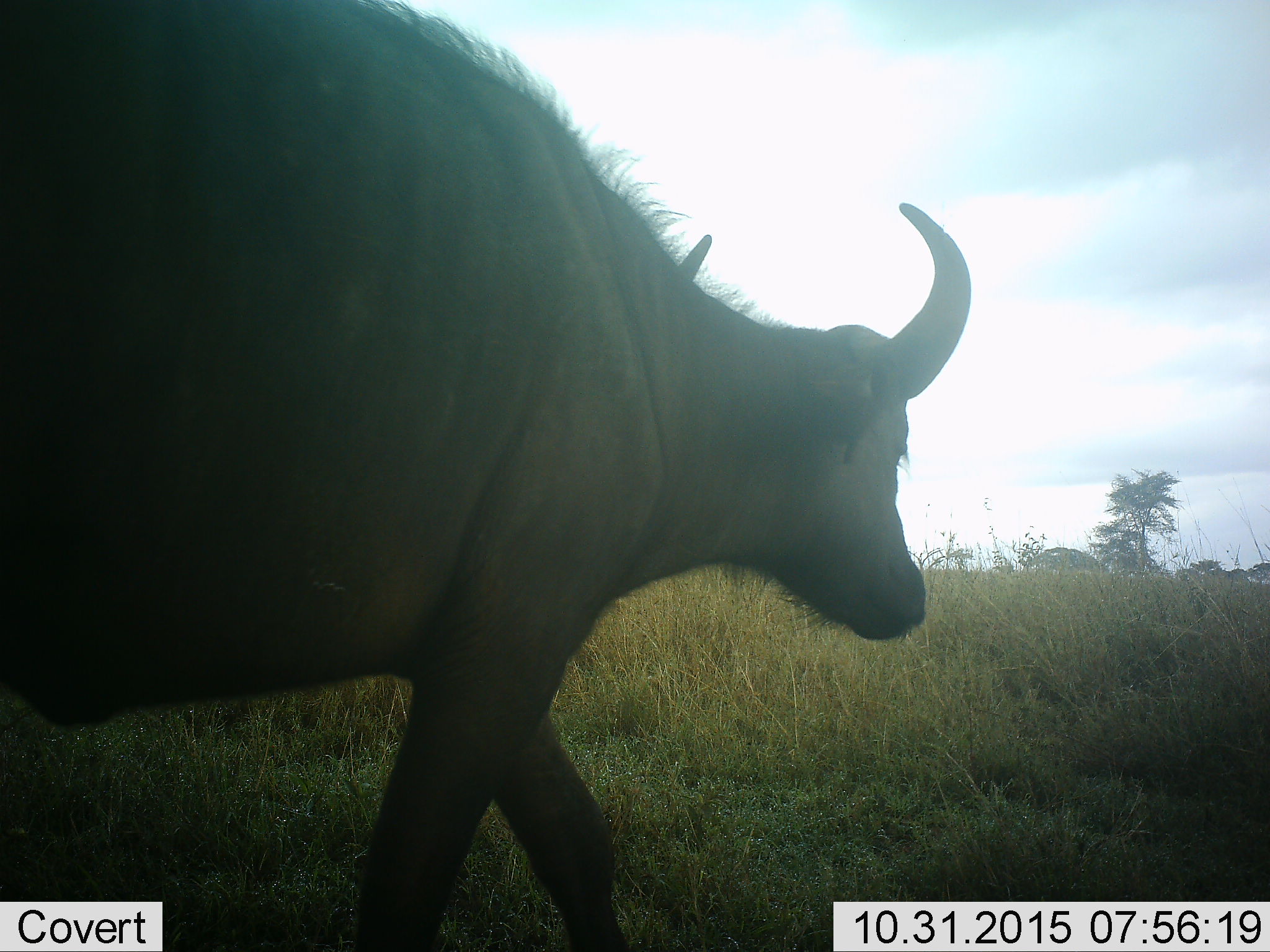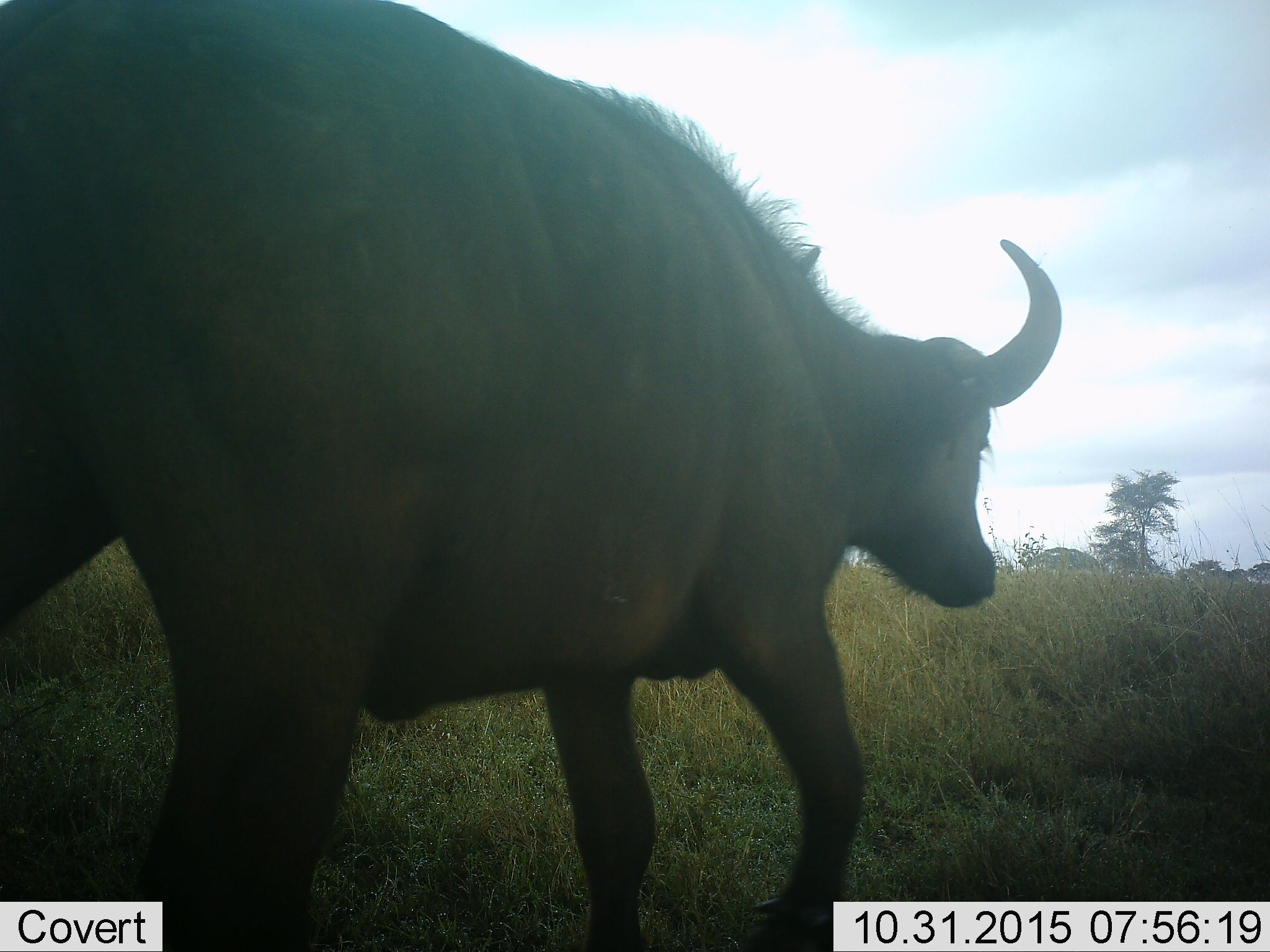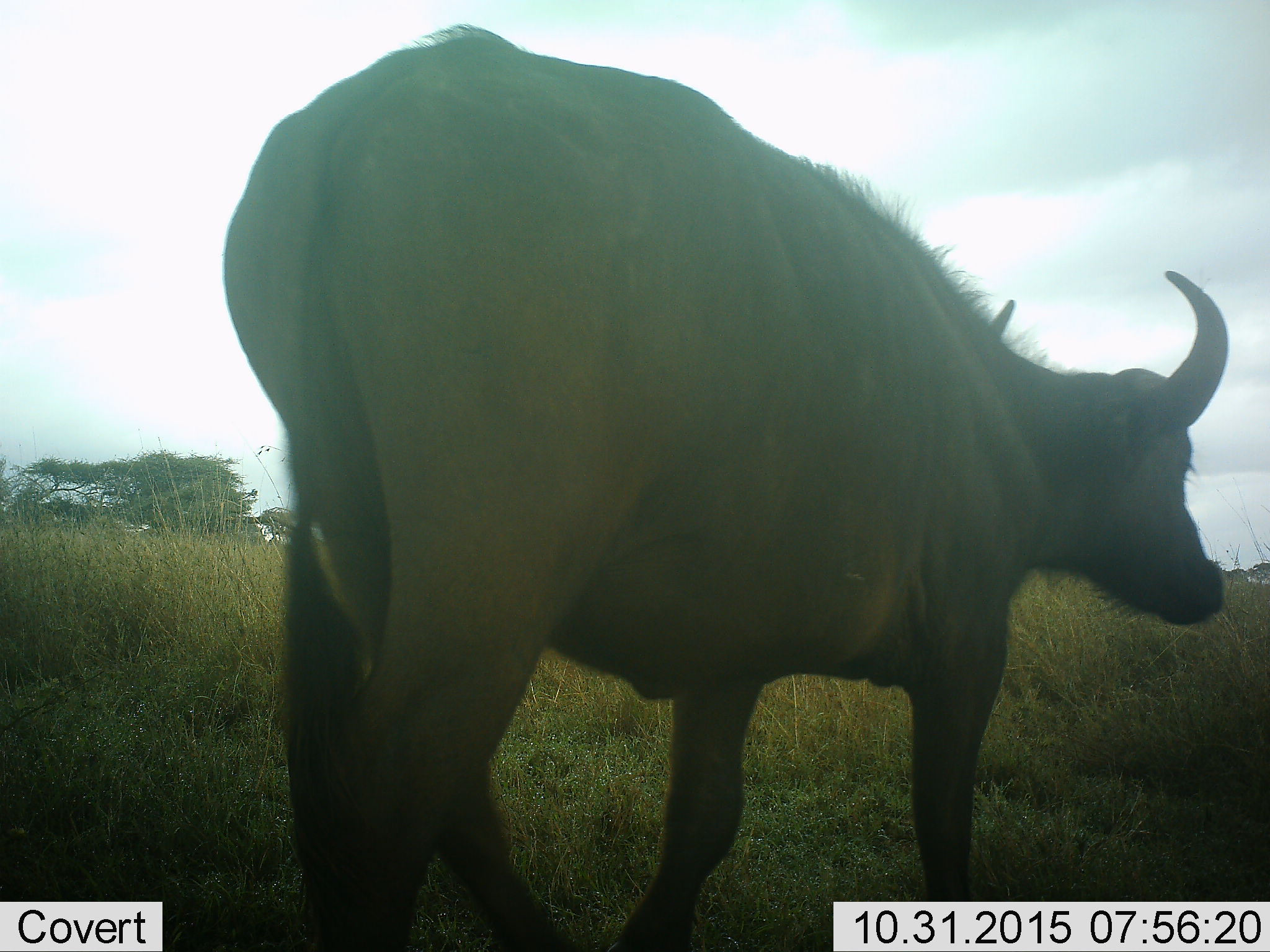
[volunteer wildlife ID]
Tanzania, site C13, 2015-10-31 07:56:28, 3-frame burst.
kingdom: Animalia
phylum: Chordata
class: Mammalia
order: Artiodactyla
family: Bovidae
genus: Syncerus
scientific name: Syncerus caffer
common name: cape buffalo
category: buffalo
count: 1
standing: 0%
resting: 0%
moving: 100%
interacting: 0%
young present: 0%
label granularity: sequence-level